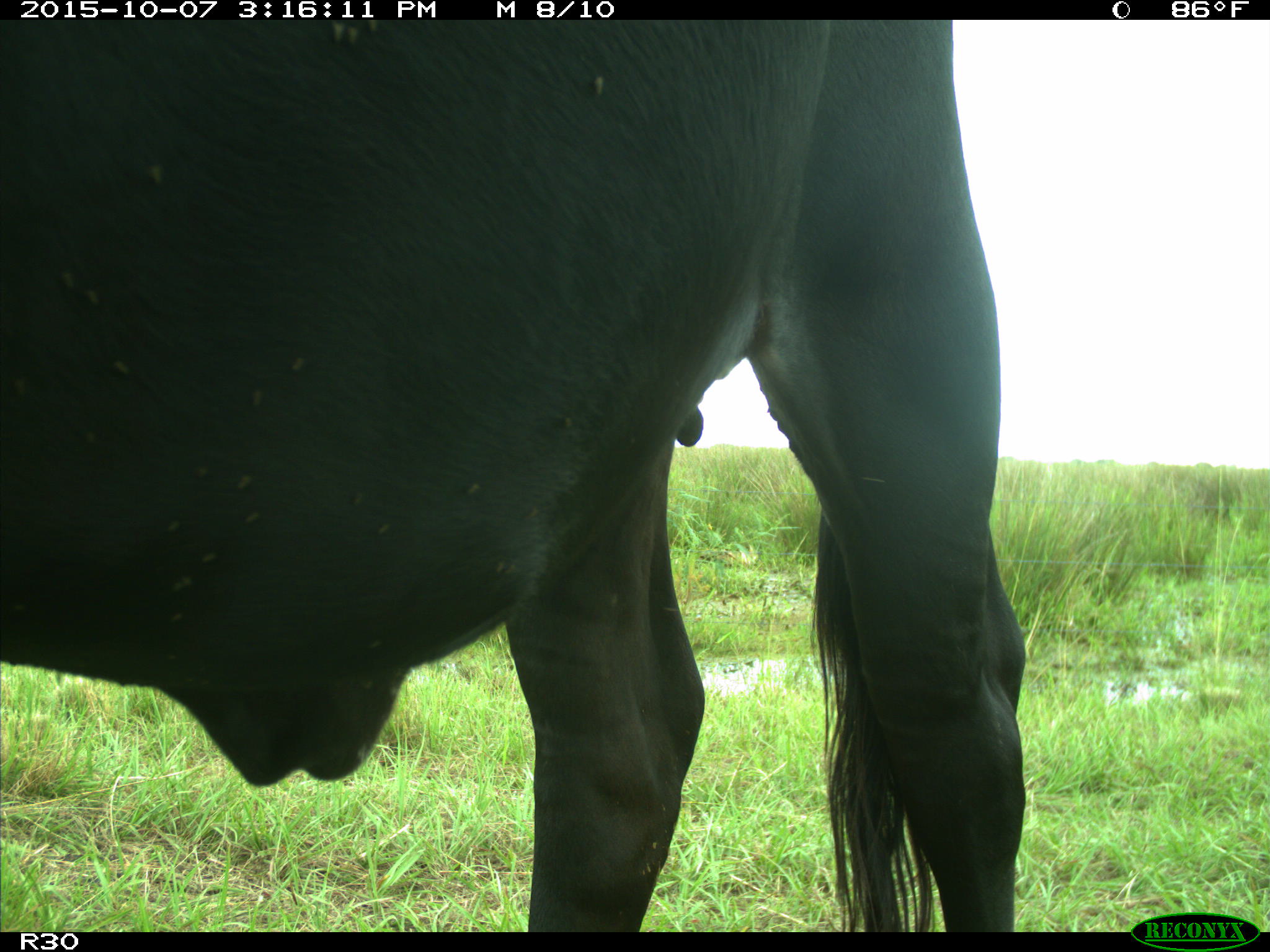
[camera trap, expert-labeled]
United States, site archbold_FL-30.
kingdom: Animalia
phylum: Chordata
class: Mammalia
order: Artiodactyla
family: Bovidae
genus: Bos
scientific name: Bos taurus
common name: domestic cow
Bos taurus (domestic cow).